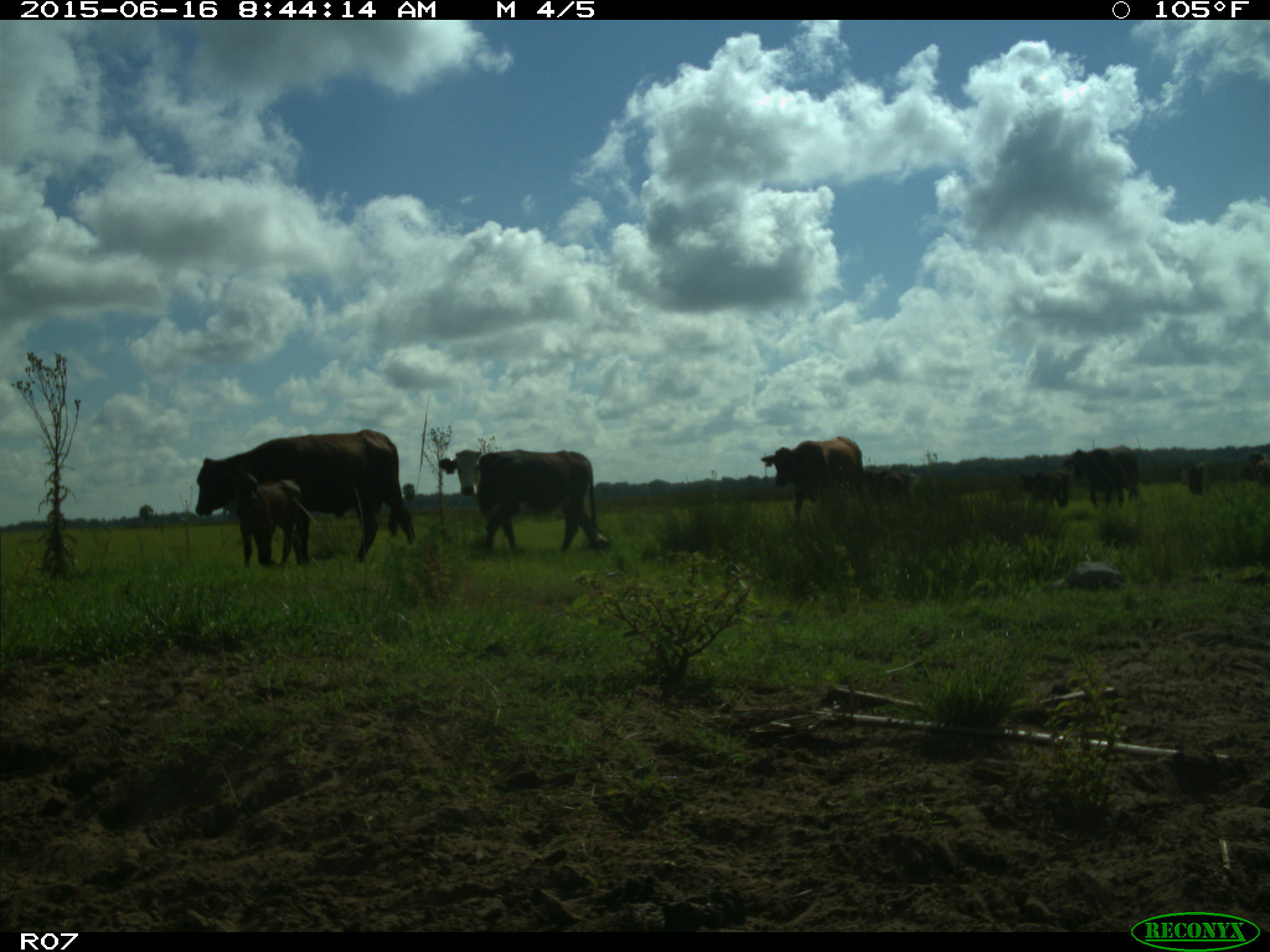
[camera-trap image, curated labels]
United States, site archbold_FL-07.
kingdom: Animalia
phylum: Chordata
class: Mammalia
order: Artiodactyla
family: Bovidae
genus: Bos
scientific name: Bos taurus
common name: domestic cow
Bos taurus (domestic cow).